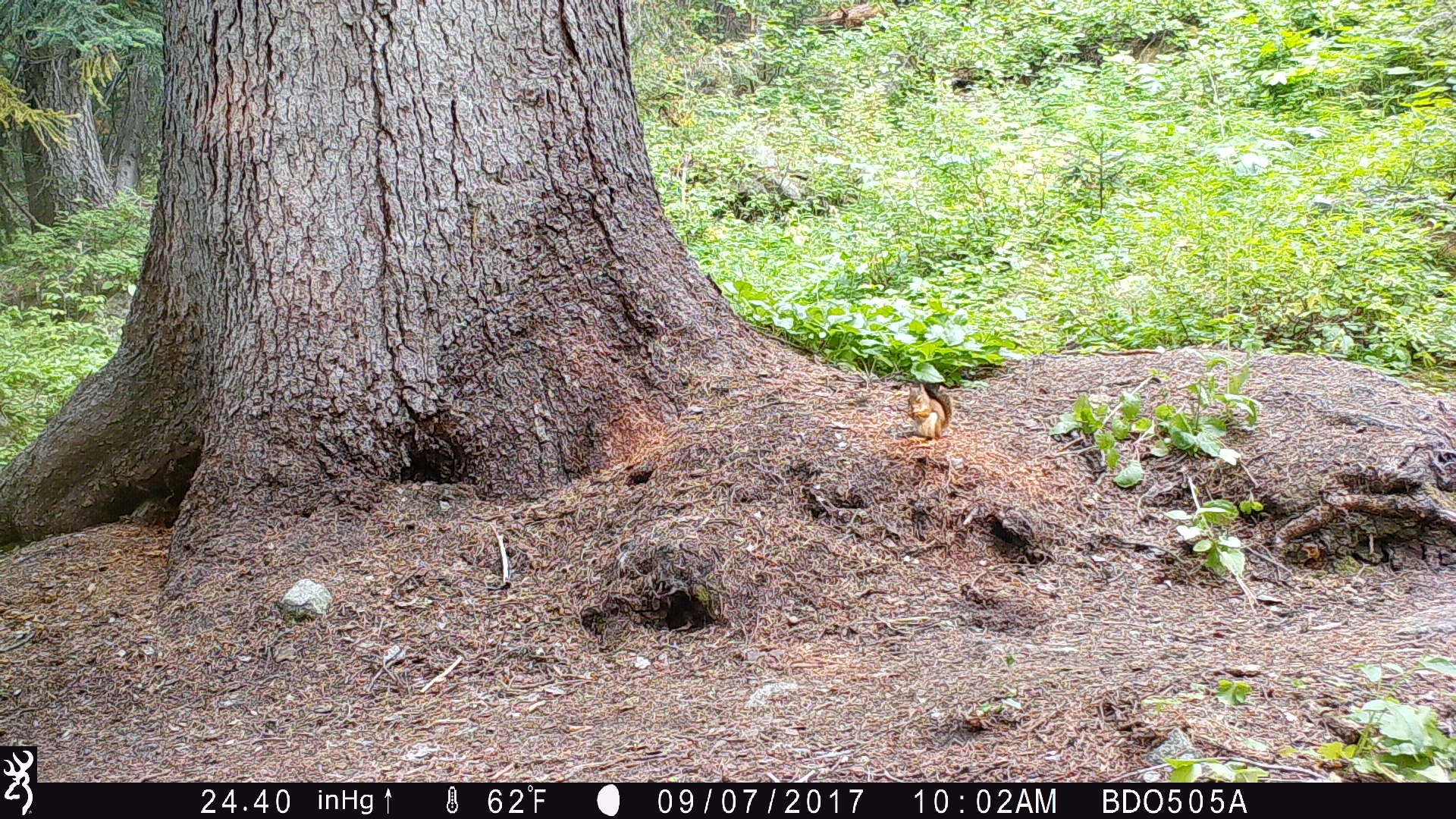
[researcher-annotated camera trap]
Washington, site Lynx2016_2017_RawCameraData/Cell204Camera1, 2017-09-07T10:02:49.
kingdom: Animalia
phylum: Chordata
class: Mammalia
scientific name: Mammalia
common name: small mammal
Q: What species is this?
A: Small mammal (Mammalia).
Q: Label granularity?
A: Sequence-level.